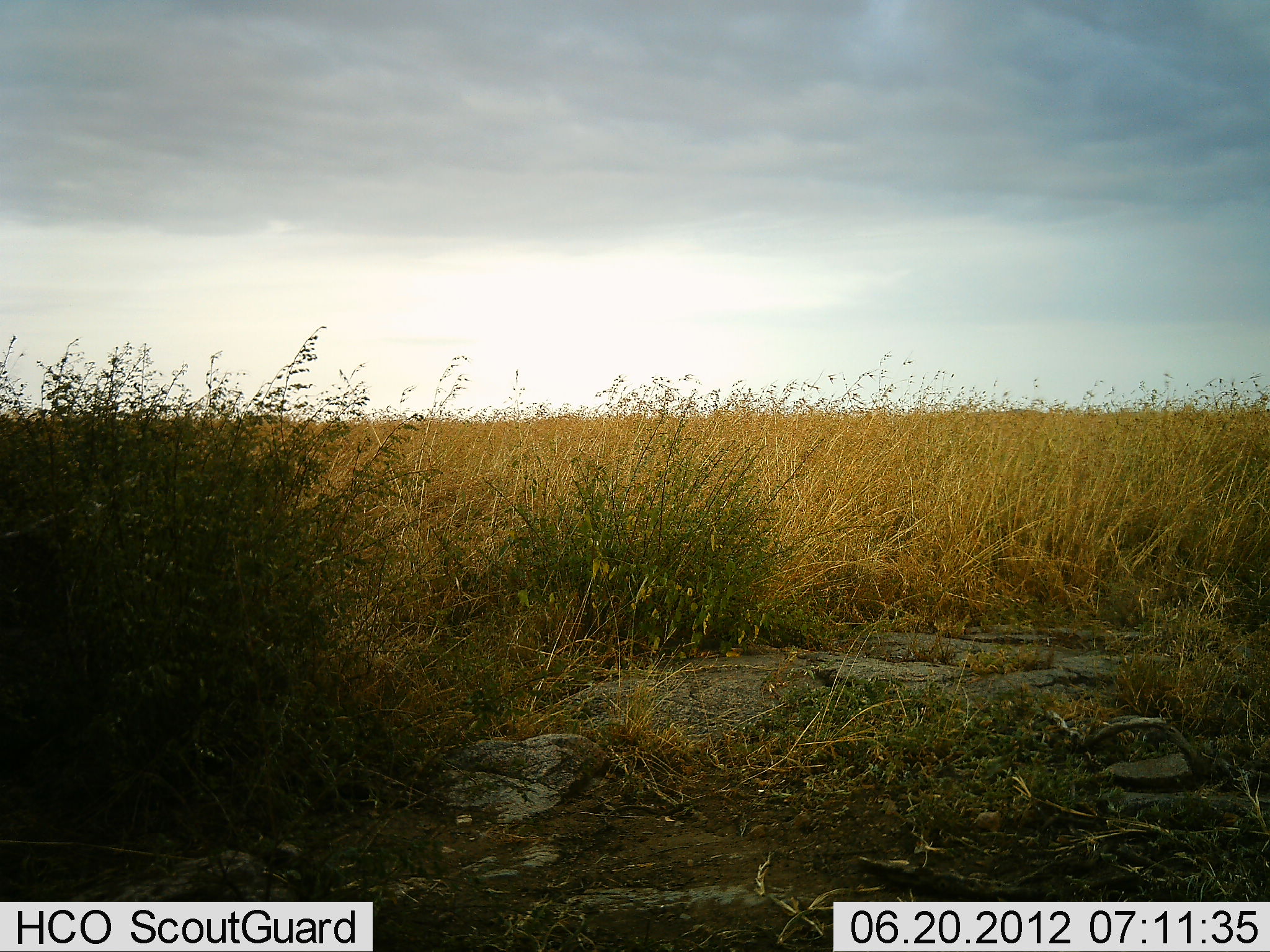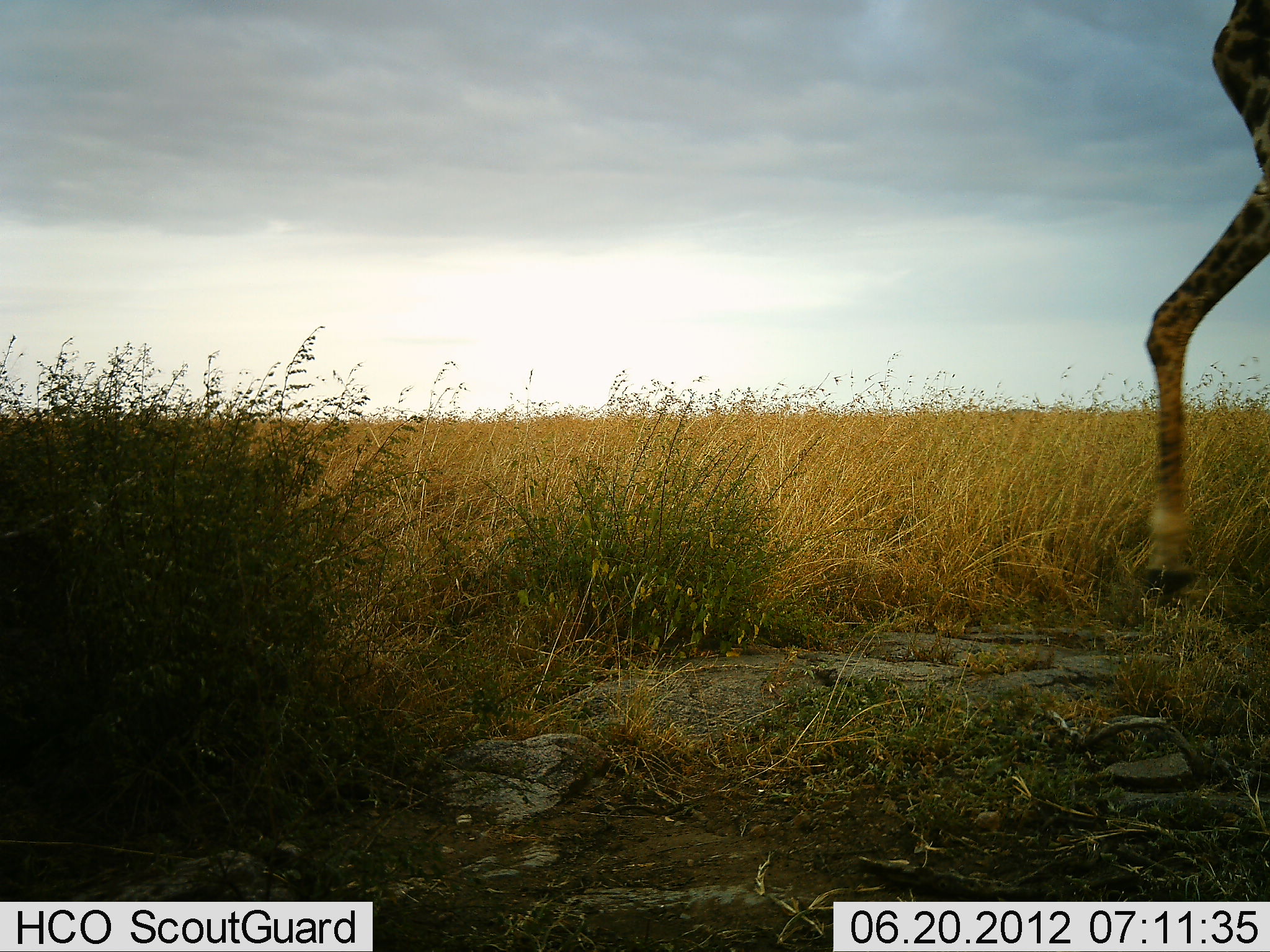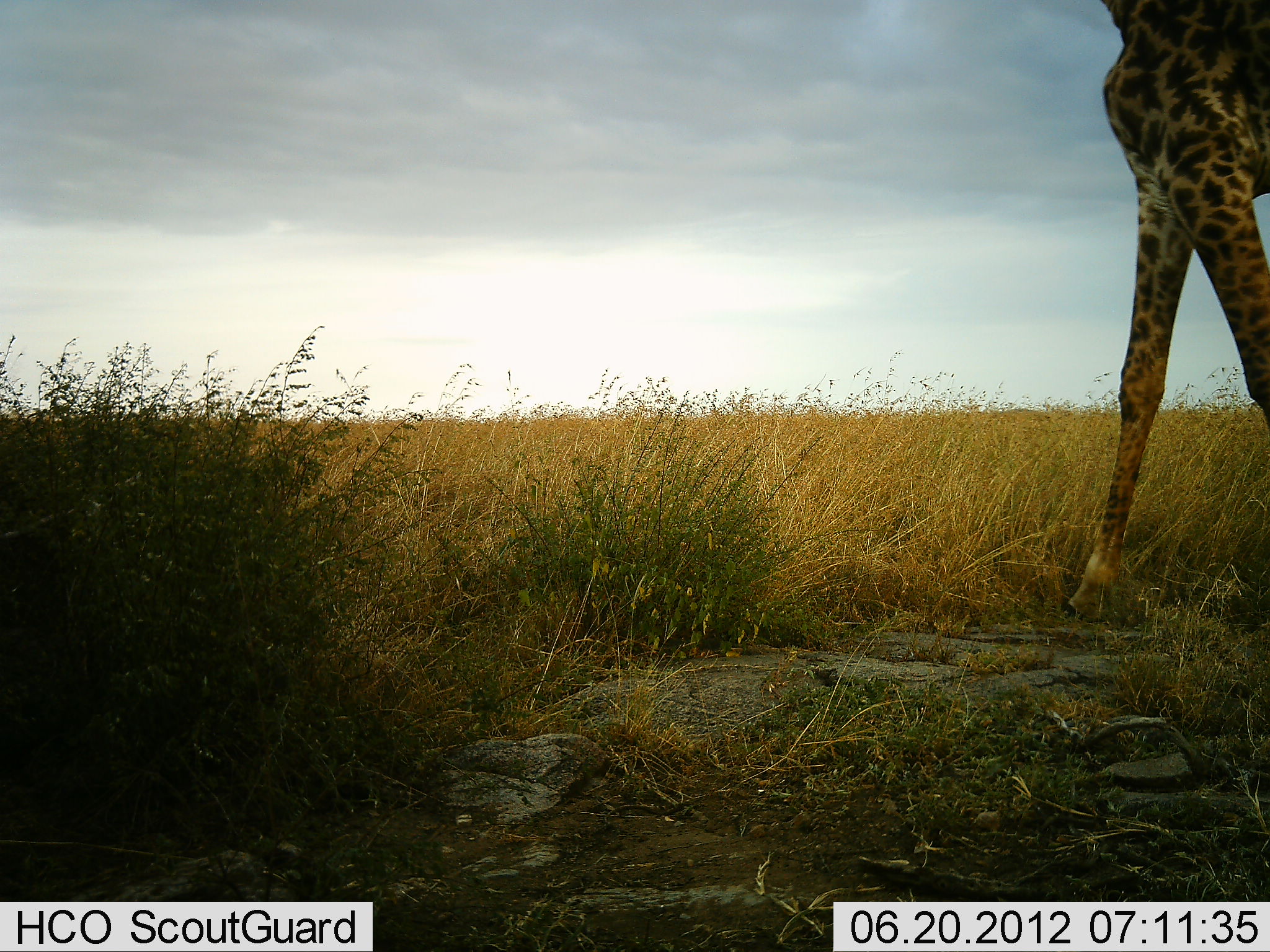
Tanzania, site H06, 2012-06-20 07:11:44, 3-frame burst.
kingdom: Animalia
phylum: Chordata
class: Mammalia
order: Artiodactyla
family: Giraffidae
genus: Giraffa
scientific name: Giraffa camelopardalis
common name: giraffe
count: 1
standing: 10%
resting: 0%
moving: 100%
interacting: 0%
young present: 0%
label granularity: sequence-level